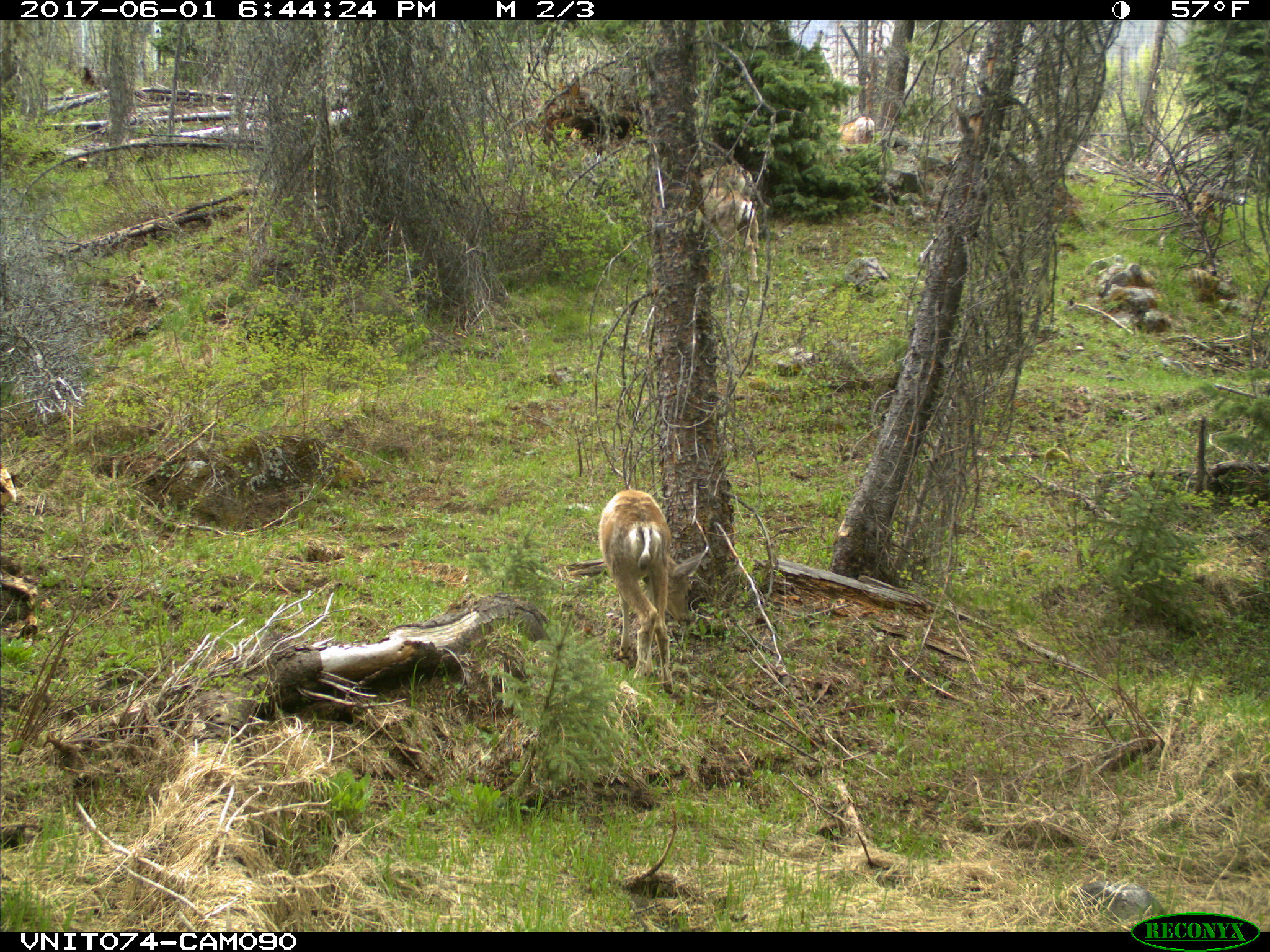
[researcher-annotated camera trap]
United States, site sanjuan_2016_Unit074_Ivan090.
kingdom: Animalia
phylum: Chordata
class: Mammalia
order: Artiodactyla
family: Cervidae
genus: Odocoileus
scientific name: Odocoileus hemionus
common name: mule deer